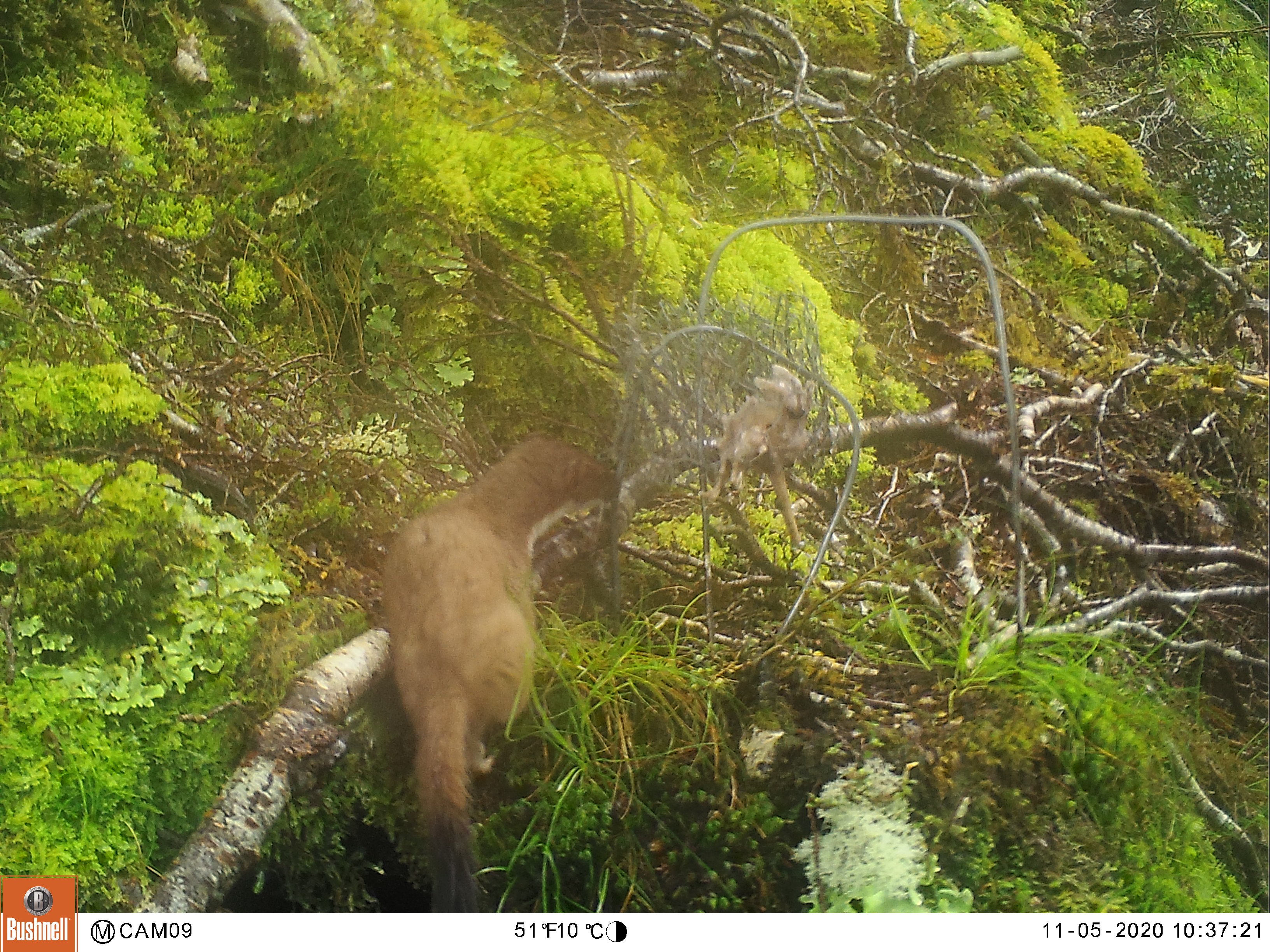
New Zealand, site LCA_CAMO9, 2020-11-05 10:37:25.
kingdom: Animalia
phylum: Chordata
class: Mammalia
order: Carnivora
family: Mustelidae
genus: Mustela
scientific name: Mustela erminea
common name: stoat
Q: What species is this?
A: Stoat (Mustela erminea).